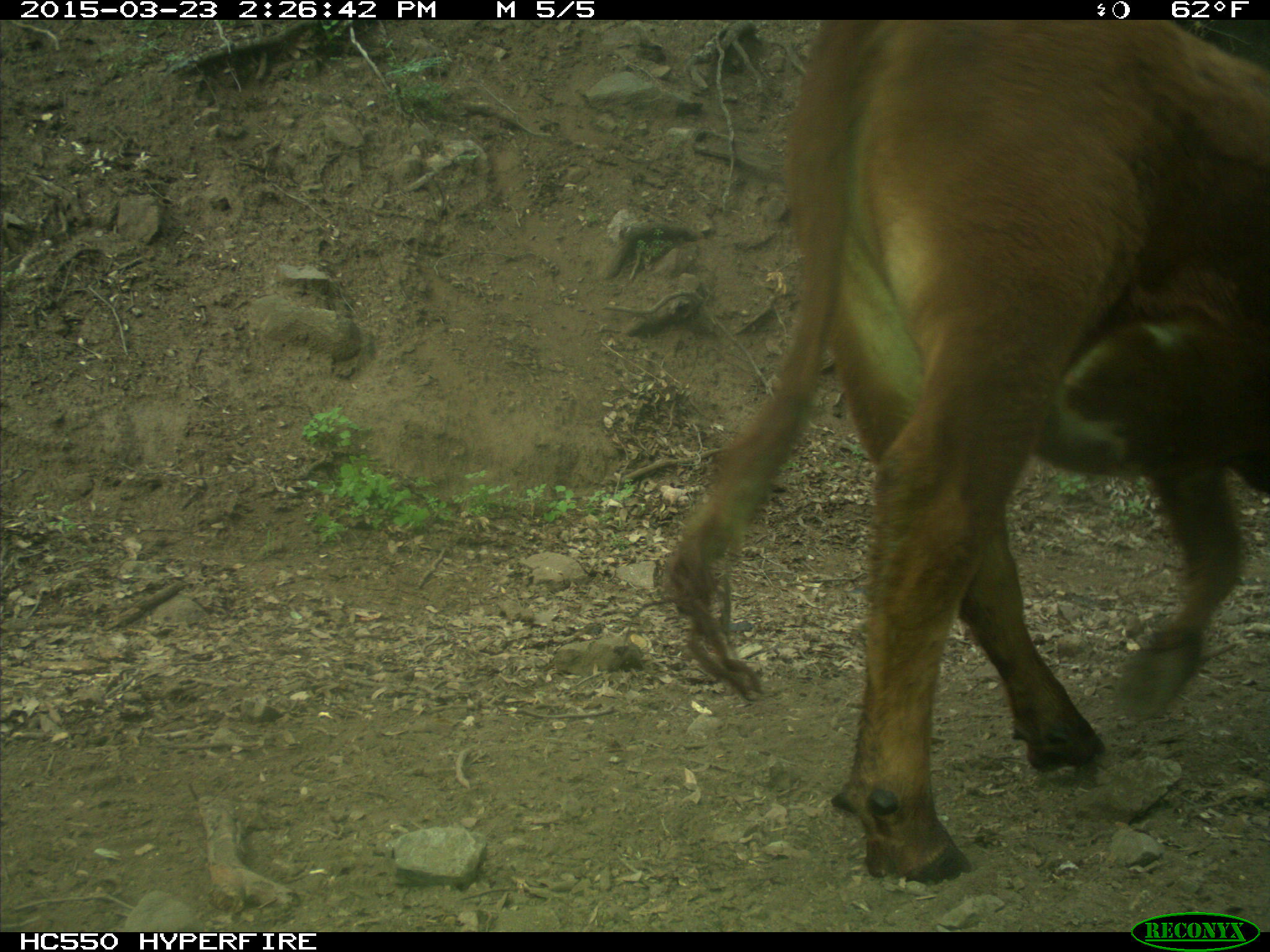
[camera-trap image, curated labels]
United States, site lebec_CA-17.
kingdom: Animalia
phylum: Chordata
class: Mammalia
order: Artiodactyla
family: Bovidae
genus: Bos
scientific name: Bos taurus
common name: domestic cow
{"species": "Bos taurus (domestic cow)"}